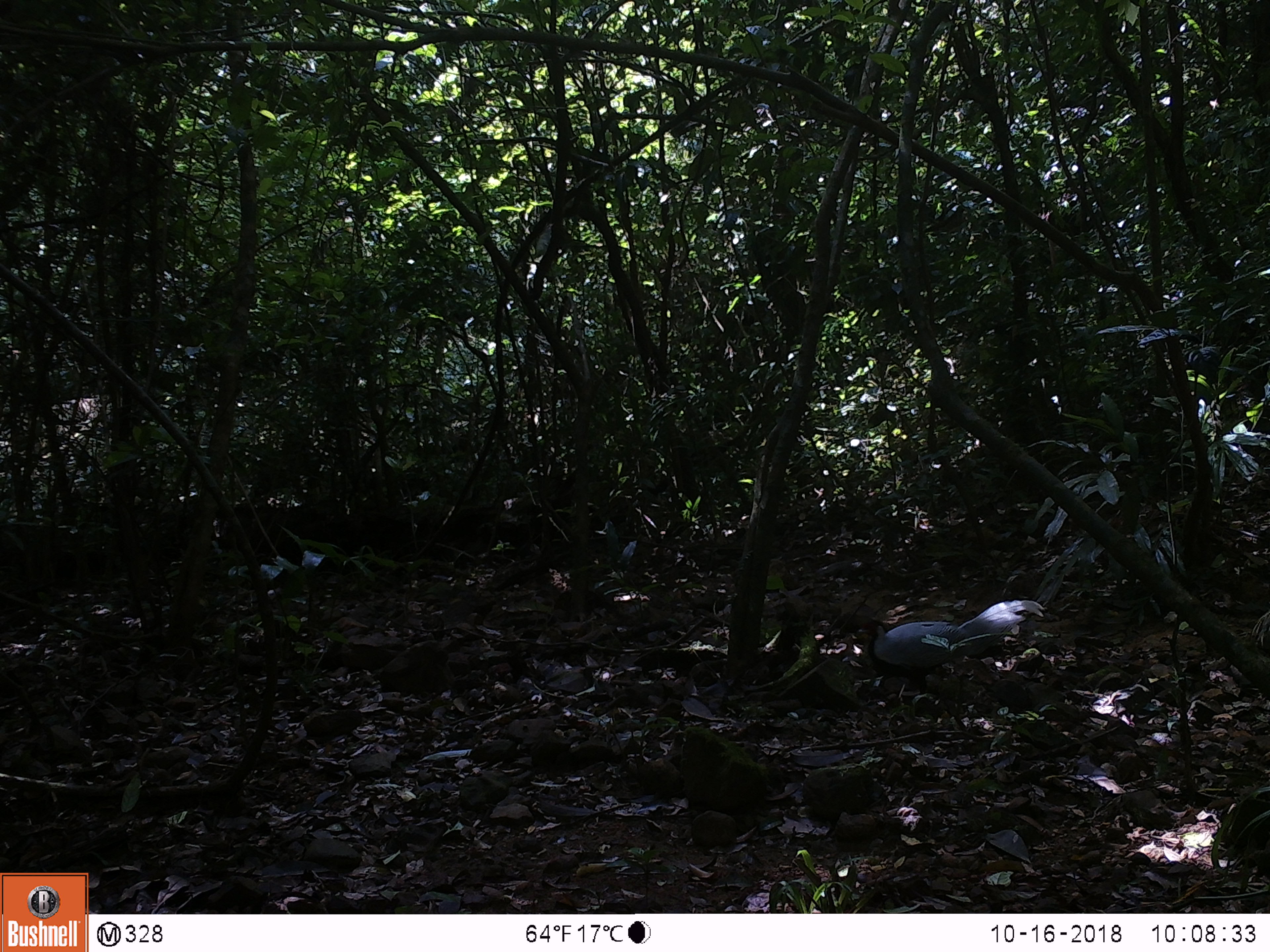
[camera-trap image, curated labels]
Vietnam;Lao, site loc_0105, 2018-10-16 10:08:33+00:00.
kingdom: Animalia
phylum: Chordata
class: Aves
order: Galliformes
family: Phasianidae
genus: Lophura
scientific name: Lophura nycthemera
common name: silver pheasant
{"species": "silver pheasant (Lophura nycthemera)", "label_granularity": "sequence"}